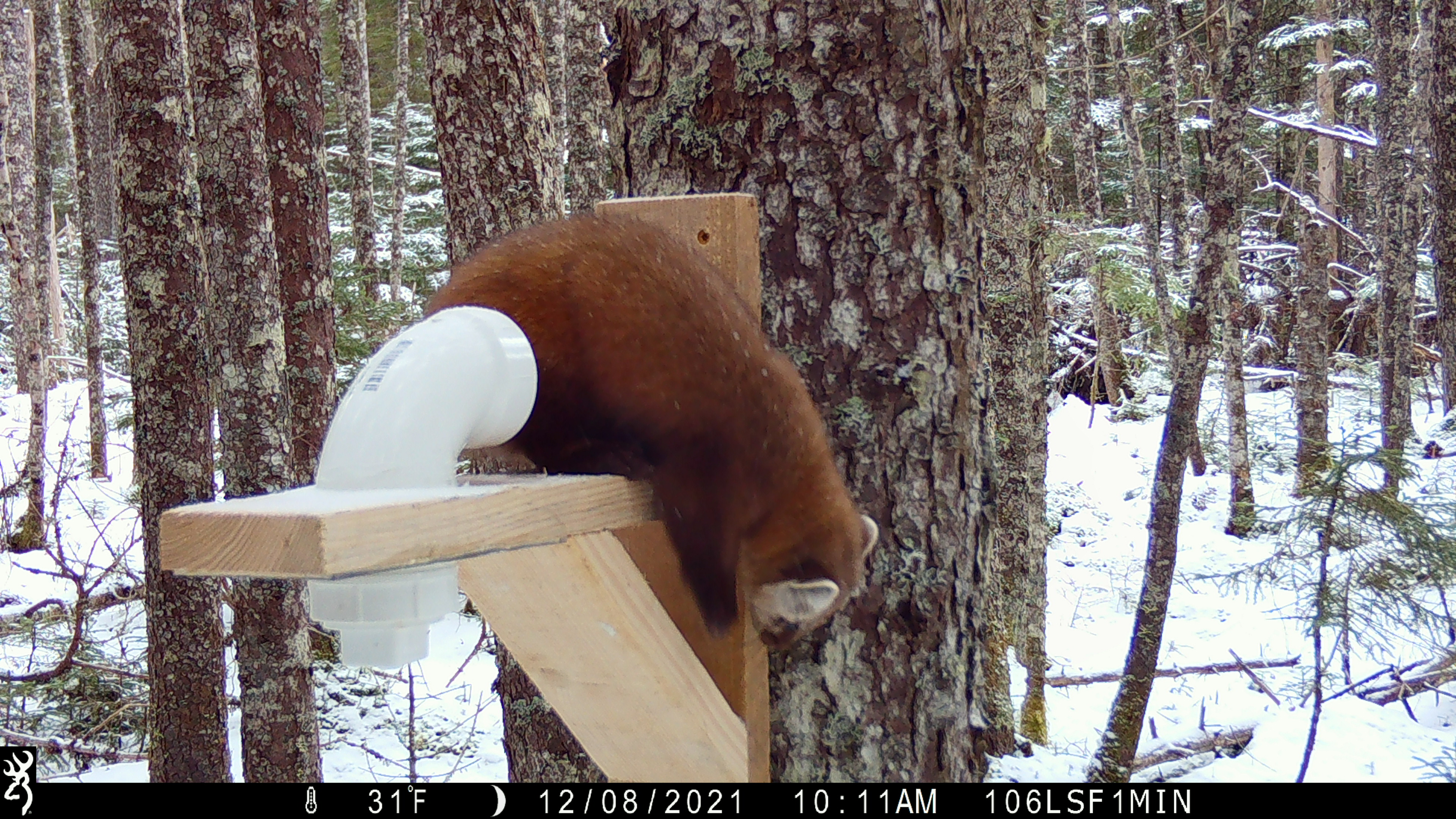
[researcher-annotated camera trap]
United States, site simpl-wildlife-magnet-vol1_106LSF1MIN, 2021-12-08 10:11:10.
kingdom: Animalia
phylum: Chordata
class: Mammalia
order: Carnivora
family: Mustelidae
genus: Martes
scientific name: Martes americana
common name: american marten